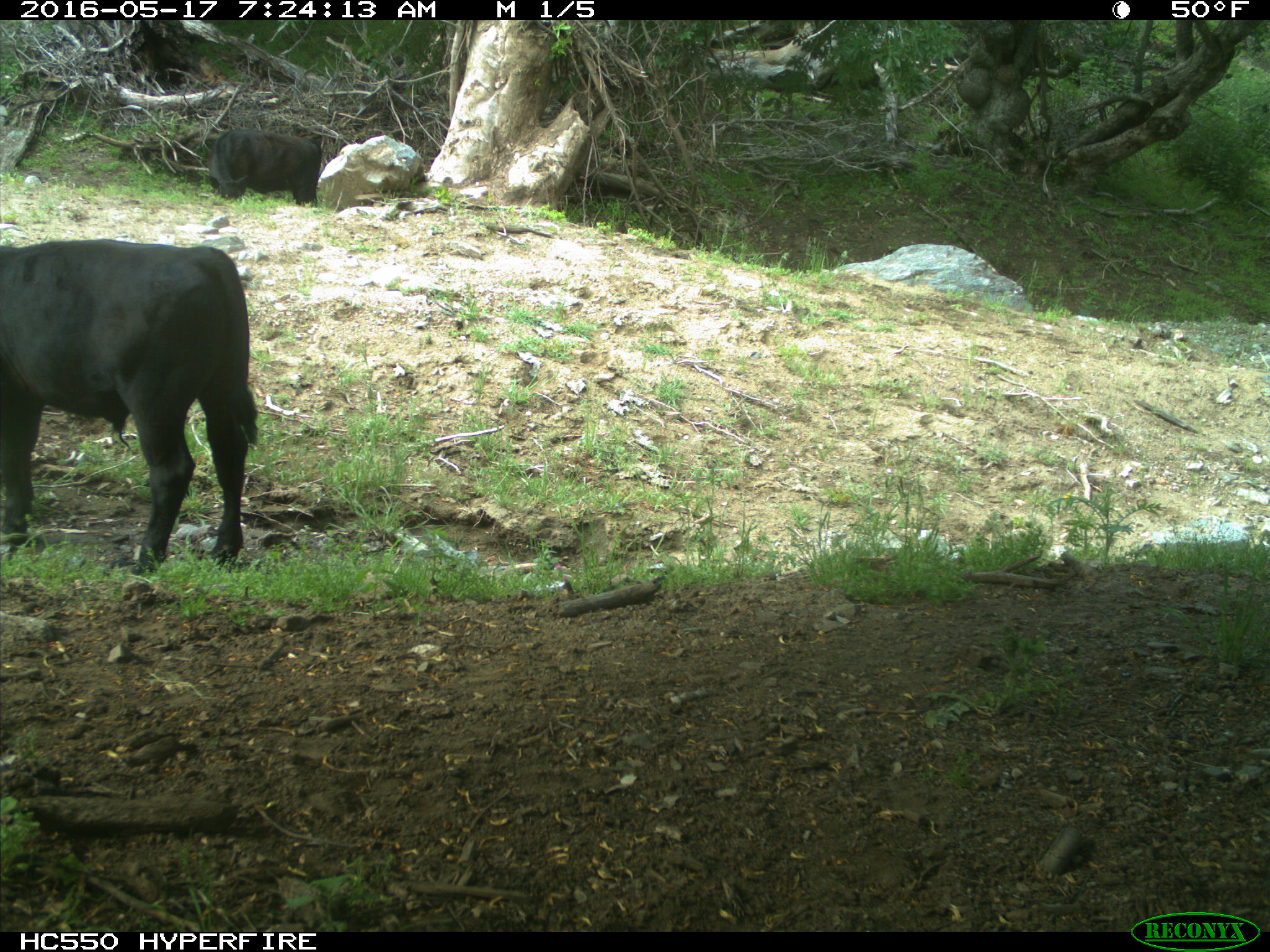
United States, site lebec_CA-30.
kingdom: Animalia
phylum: Chordata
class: Mammalia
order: Artiodactyla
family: Bovidae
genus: Bos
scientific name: Bos taurus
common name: domestic cow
Bos taurus (domestic cow).